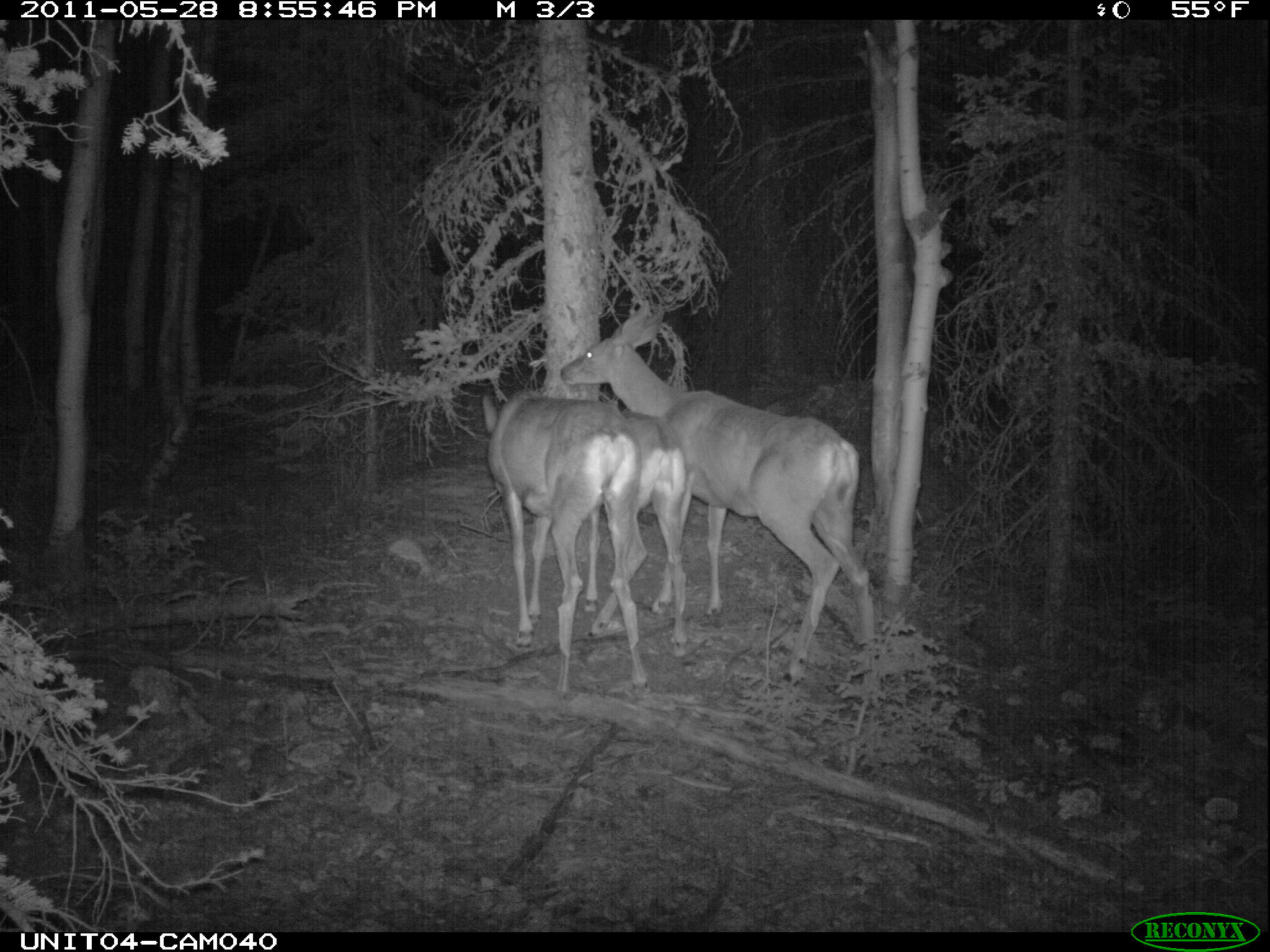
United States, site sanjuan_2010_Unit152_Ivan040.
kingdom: Animalia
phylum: Chordata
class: Mammalia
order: Artiodactyla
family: Cervidae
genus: Odocoileus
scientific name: Odocoileus hemionus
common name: mule deer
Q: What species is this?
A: Odocoileus hemionus (mule deer).